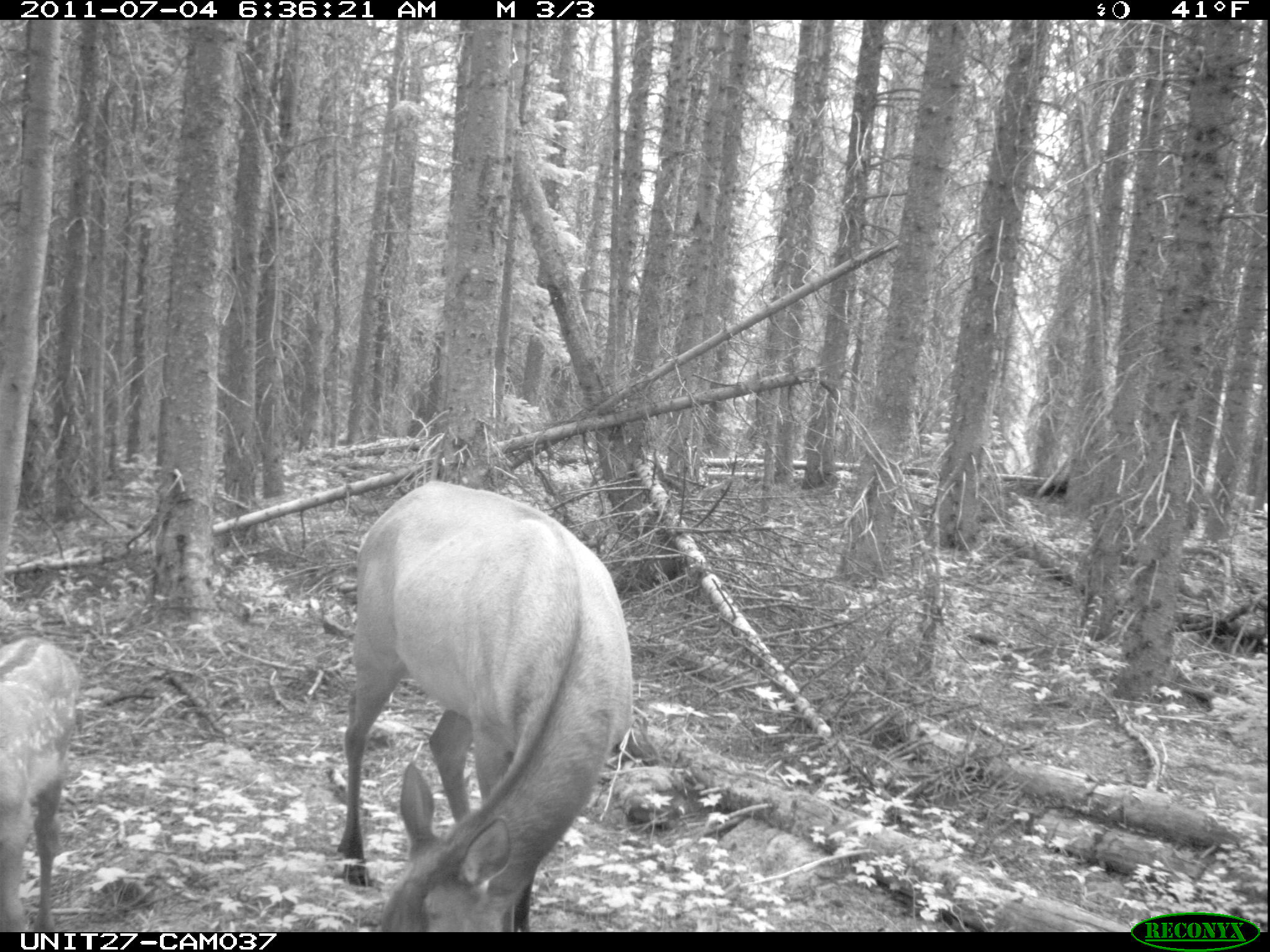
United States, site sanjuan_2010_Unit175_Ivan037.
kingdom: Animalia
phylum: Chordata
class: Mammalia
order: Artiodactyla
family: Cervidae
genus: Cervus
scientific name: Cervus elaphus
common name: red deer